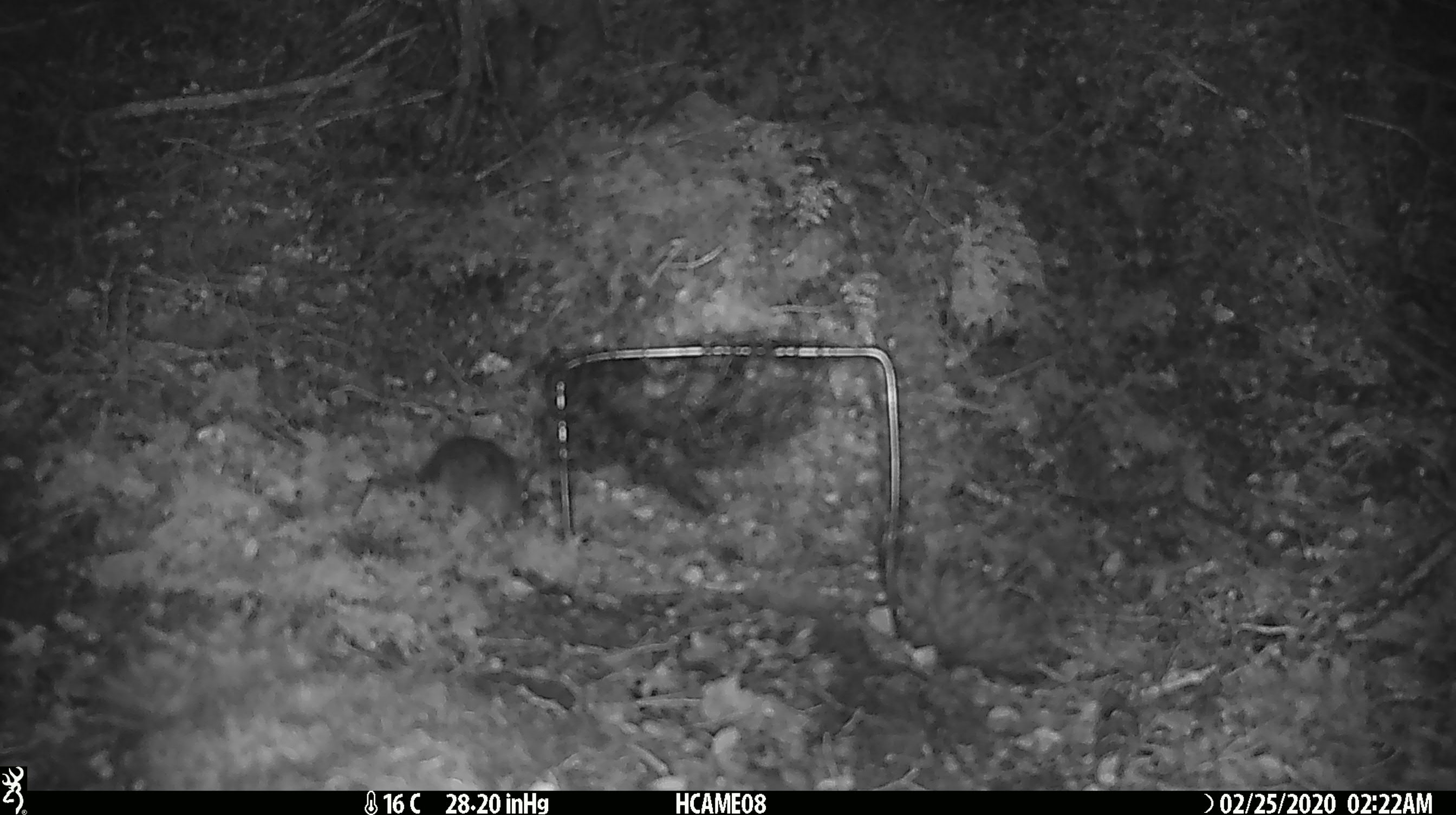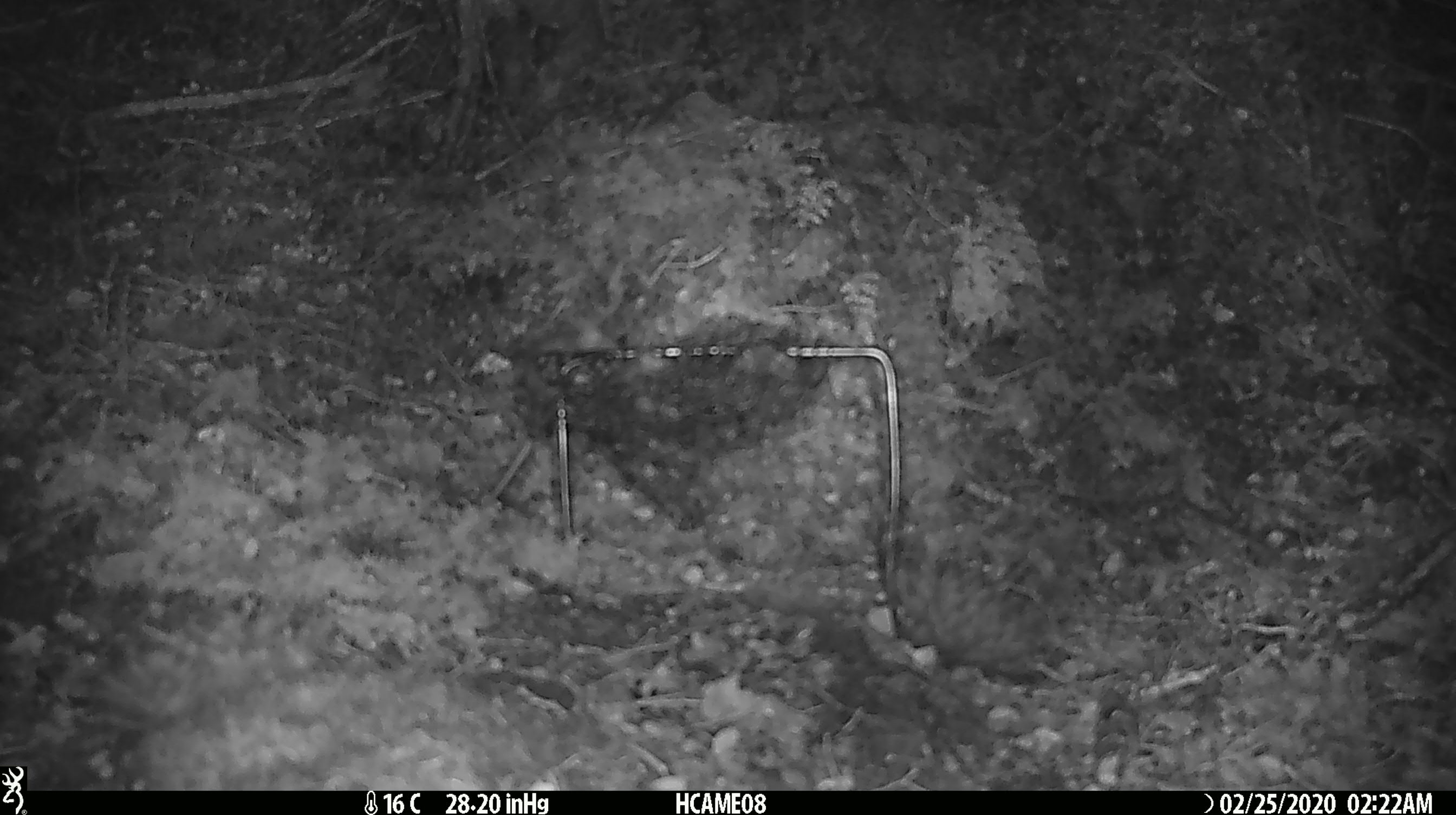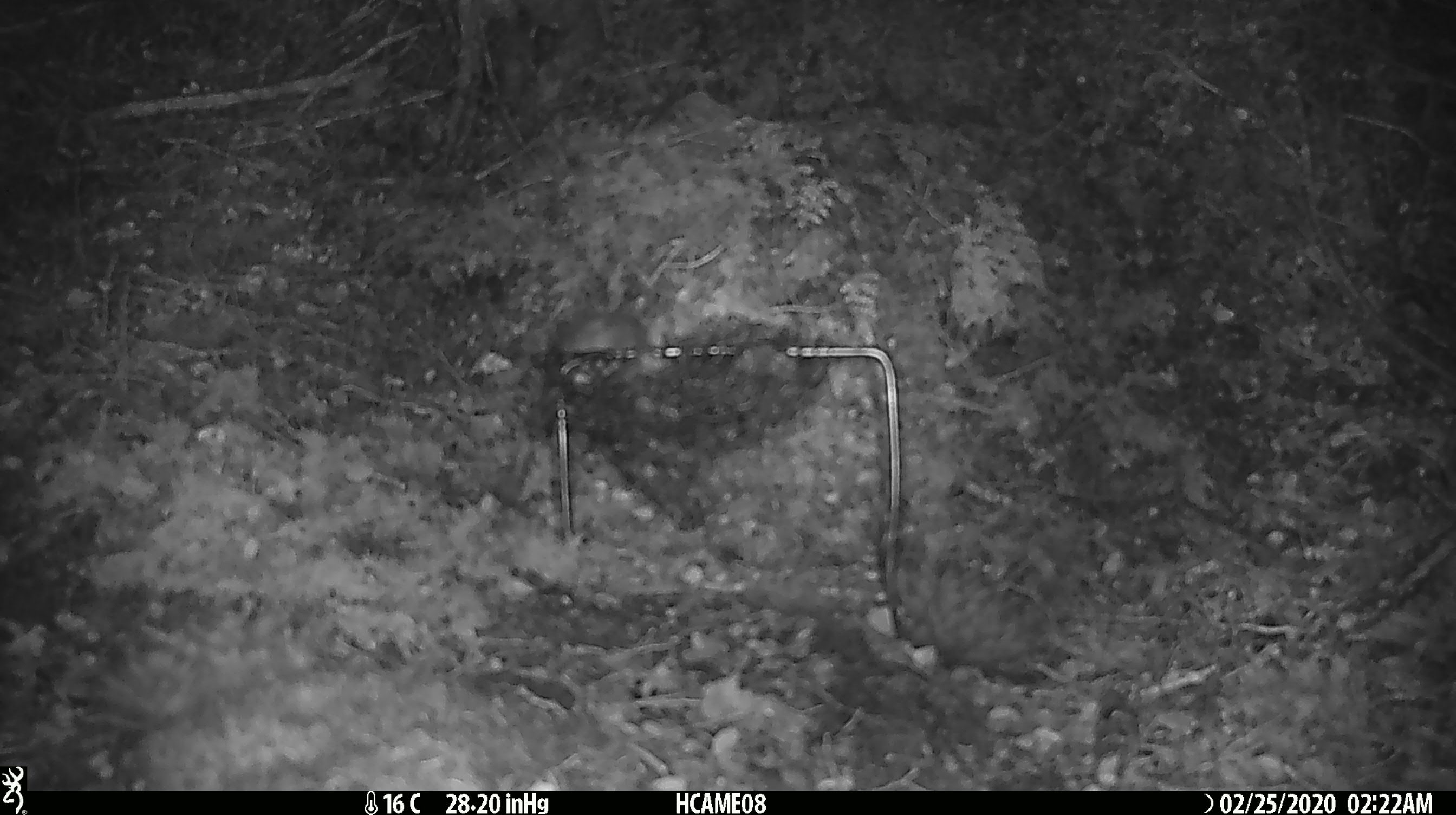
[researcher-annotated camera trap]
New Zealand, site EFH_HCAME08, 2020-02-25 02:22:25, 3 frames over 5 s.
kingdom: Animalia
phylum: Chordata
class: Mammalia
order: Rodentia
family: Muridae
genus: Mus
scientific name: Mus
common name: mouse